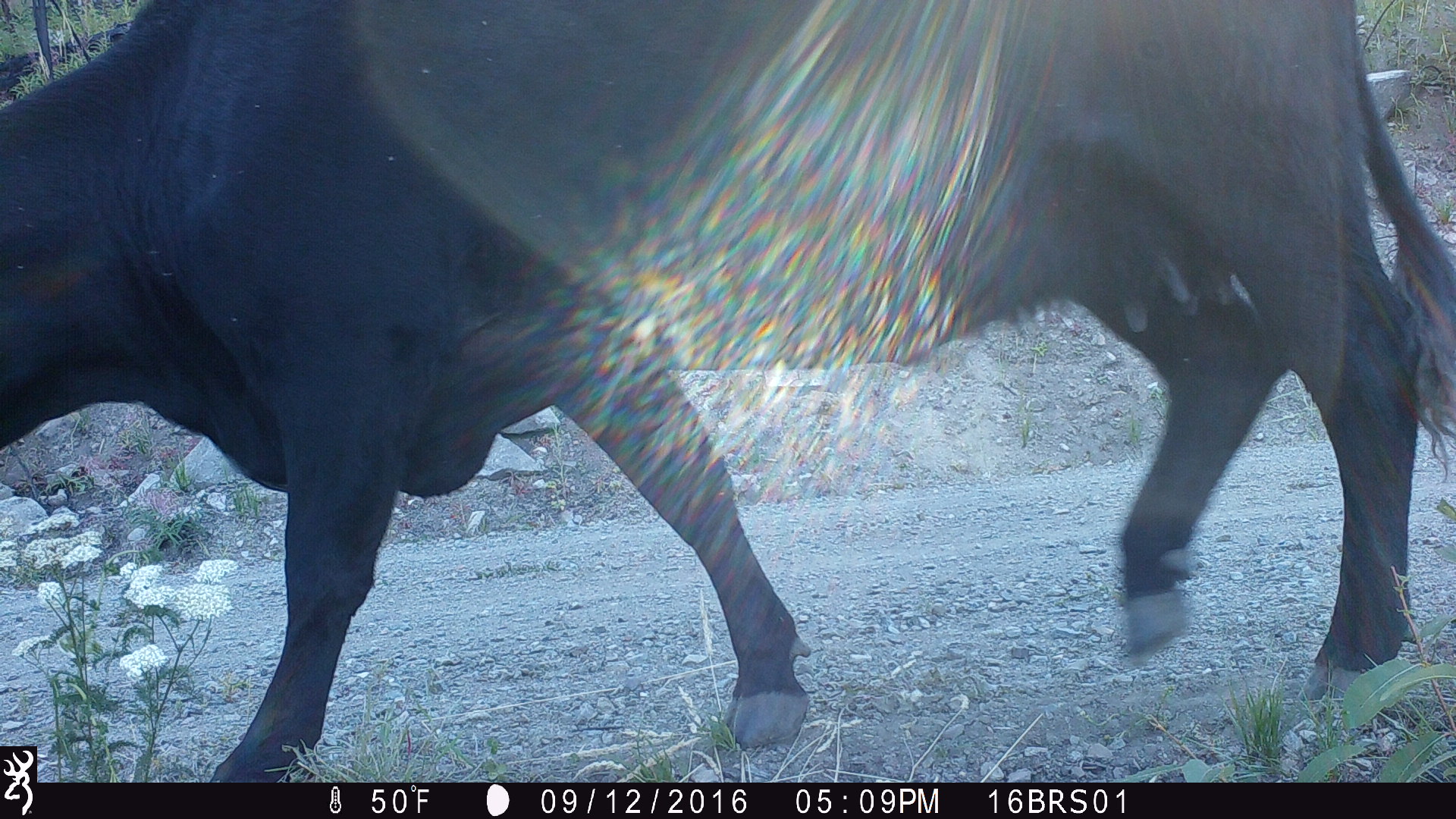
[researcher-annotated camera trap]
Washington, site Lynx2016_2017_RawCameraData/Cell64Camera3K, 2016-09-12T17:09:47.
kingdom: Animalia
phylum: Chordata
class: Mammalia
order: Artiodactyla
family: Bovidae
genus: Bos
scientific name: Bos taurus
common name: domestic cattle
Domestic cattle (Bos taurus). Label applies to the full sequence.